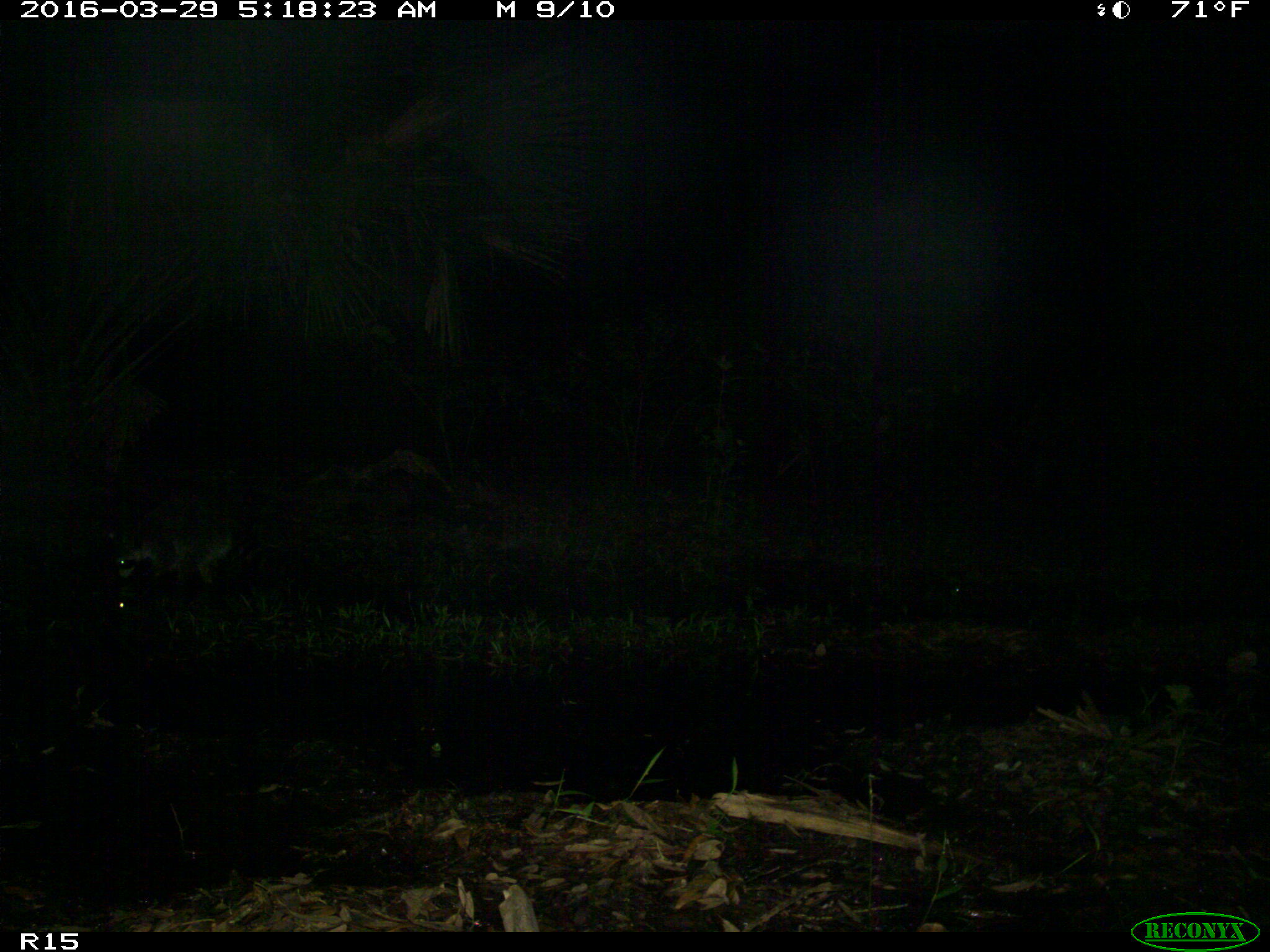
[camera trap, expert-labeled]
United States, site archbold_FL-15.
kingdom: Animalia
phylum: Chordata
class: Mammalia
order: Carnivora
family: Procyonidae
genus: Procyon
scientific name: Procyon lotor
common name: common raccoon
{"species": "Procyon lotor (common raccoon)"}